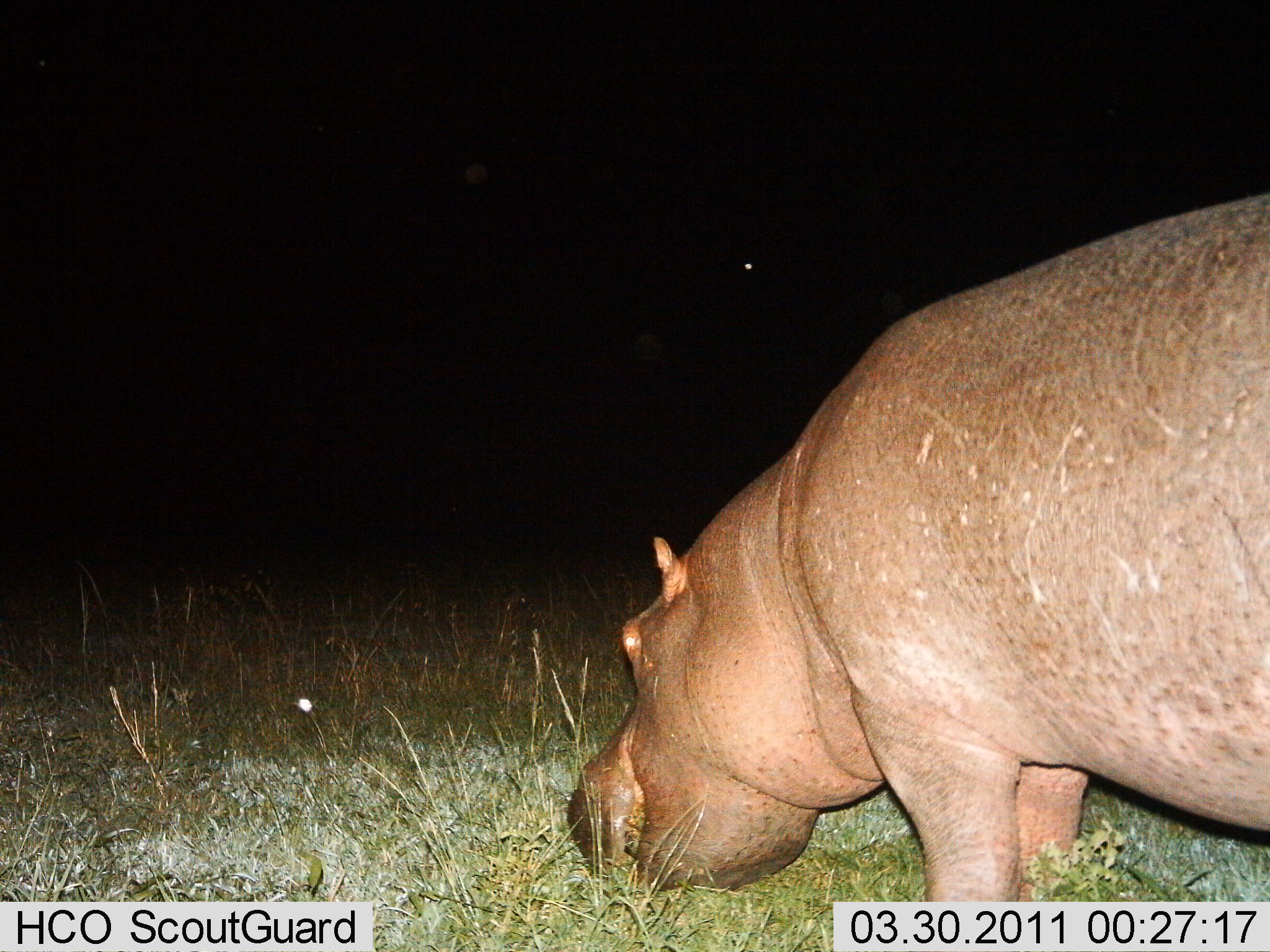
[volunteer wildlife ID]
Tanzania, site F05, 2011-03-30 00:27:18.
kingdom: Animalia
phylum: Chordata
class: Mammalia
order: Artiodactyla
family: Hippopotamidae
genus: Hippopotamus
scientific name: Hippopotamus amphibius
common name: hippopotamus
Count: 1.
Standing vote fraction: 25%.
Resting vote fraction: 0%.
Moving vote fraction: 0%.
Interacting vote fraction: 0%.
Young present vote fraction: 0%.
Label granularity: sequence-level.